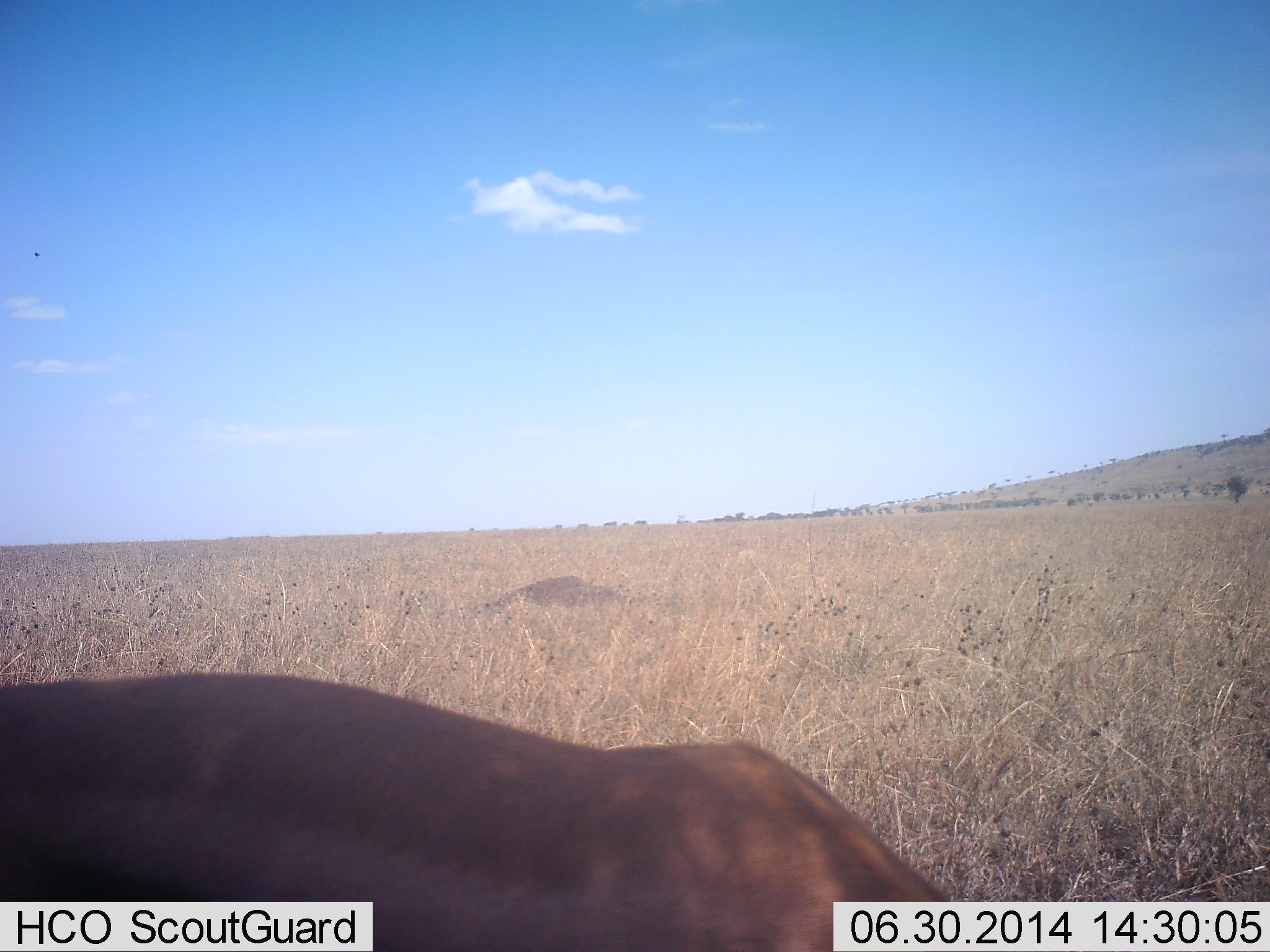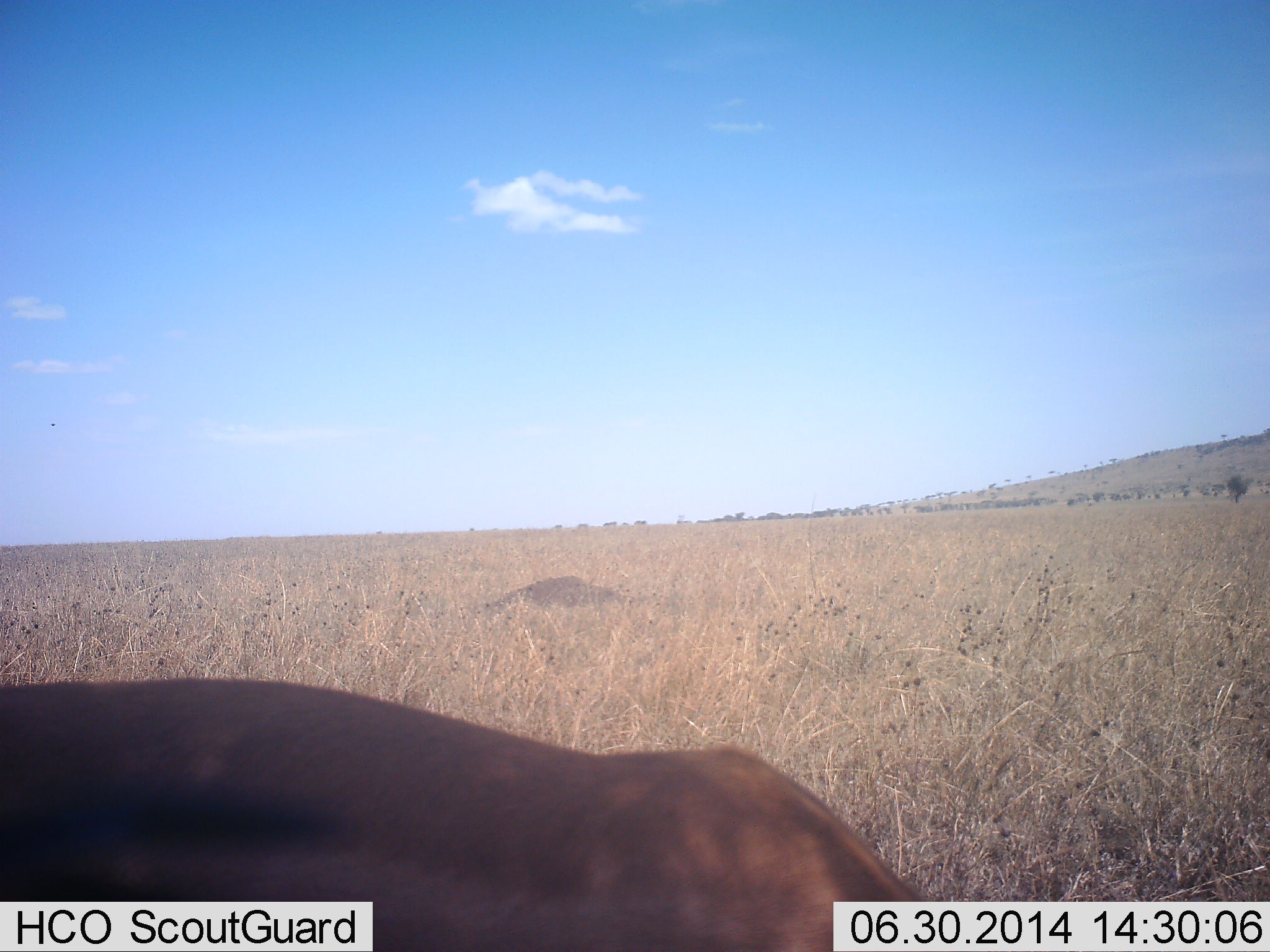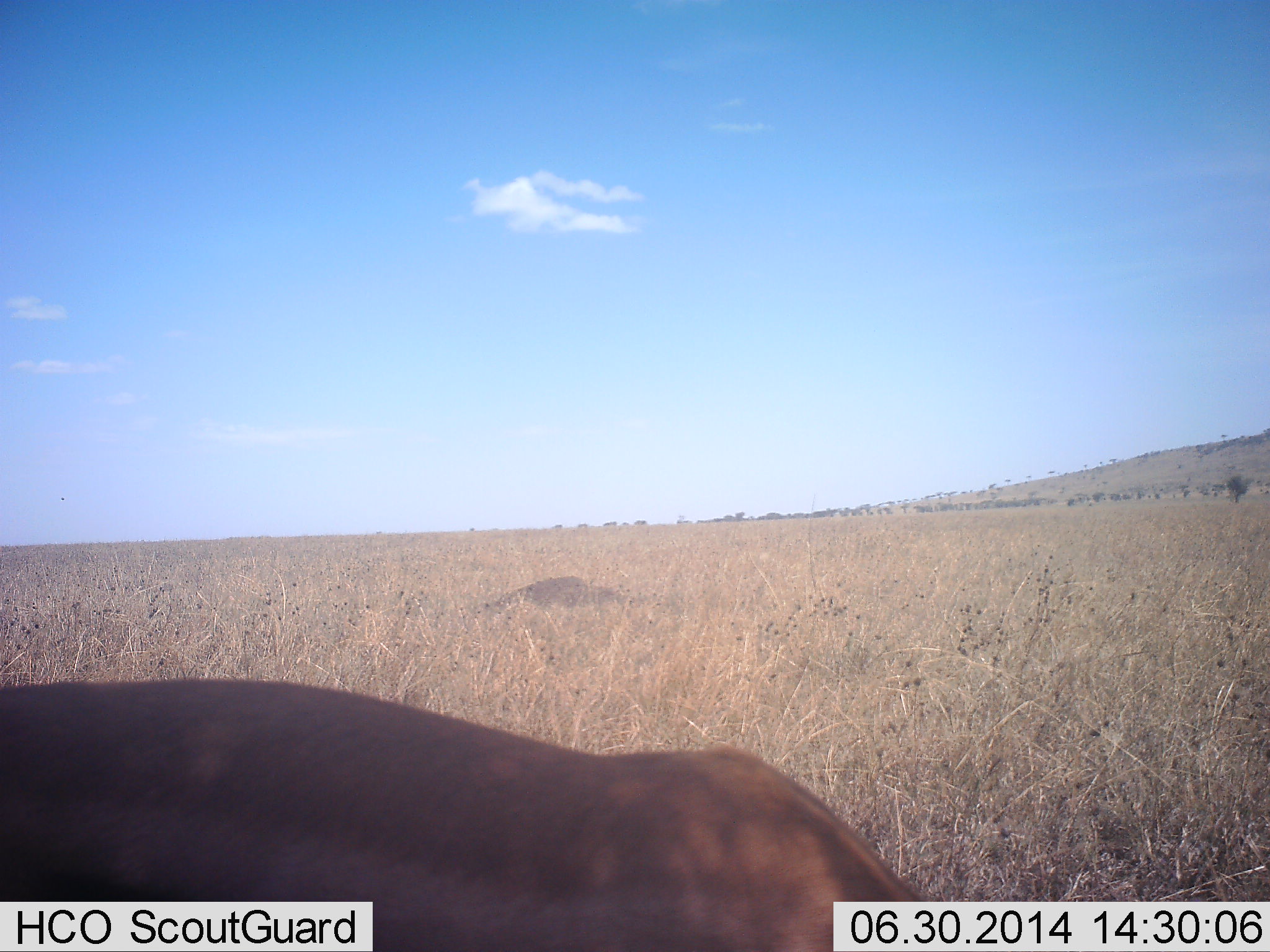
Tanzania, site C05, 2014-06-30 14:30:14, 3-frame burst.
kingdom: Animalia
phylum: Chordata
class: Mammalia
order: Artiodactyla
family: Bovidae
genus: Connochaetes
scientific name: Connochaetes taurinus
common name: blue wildebeest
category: wildebeest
Wildebeest (blue wildebeest) (Connochaetes taurinus), count 1. Behavior (volunteer vote fractions): standing 25%, resting 25%, moving 0%, interacting 0%. Young present (vote fraction): 0%. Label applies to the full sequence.